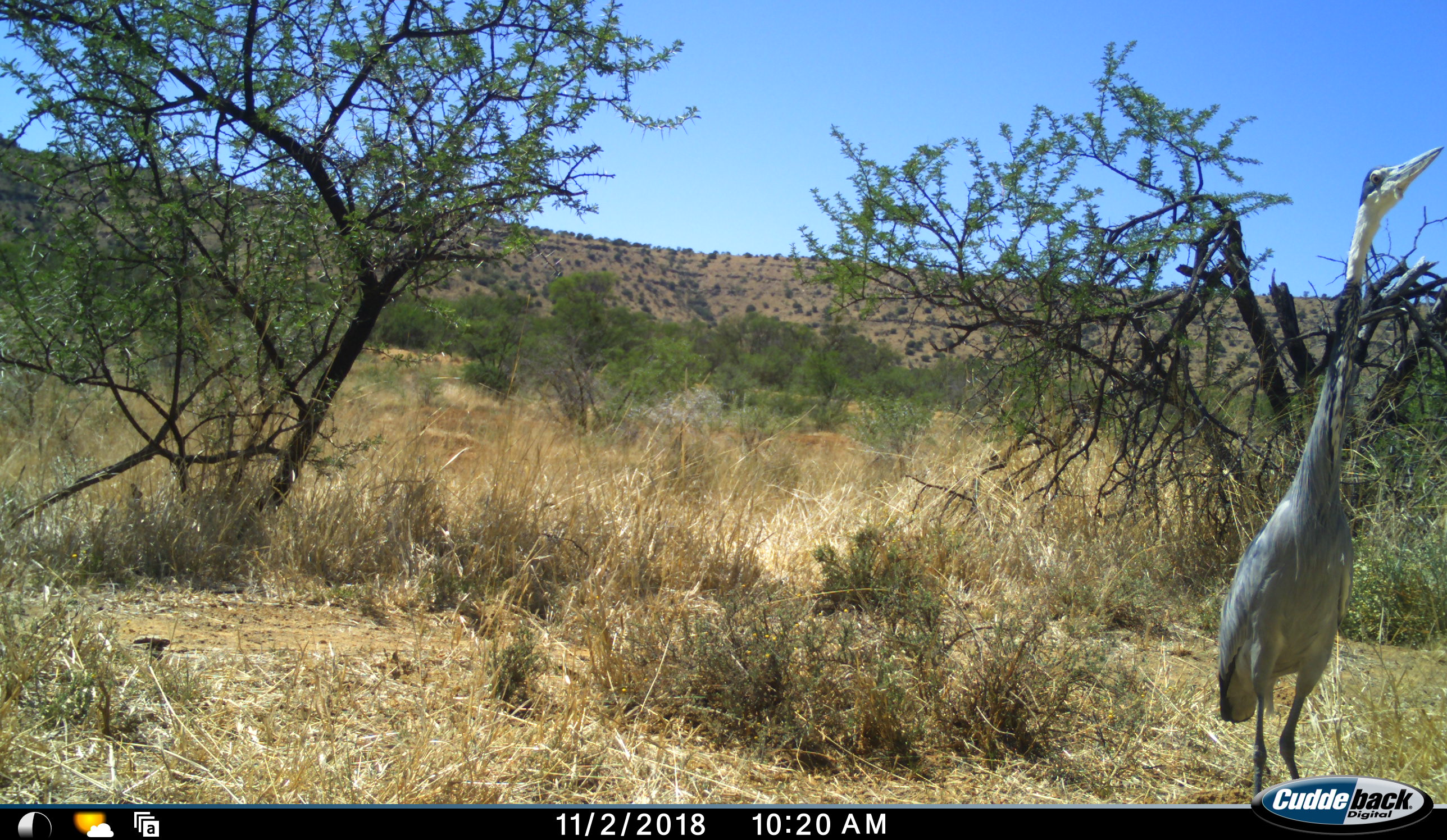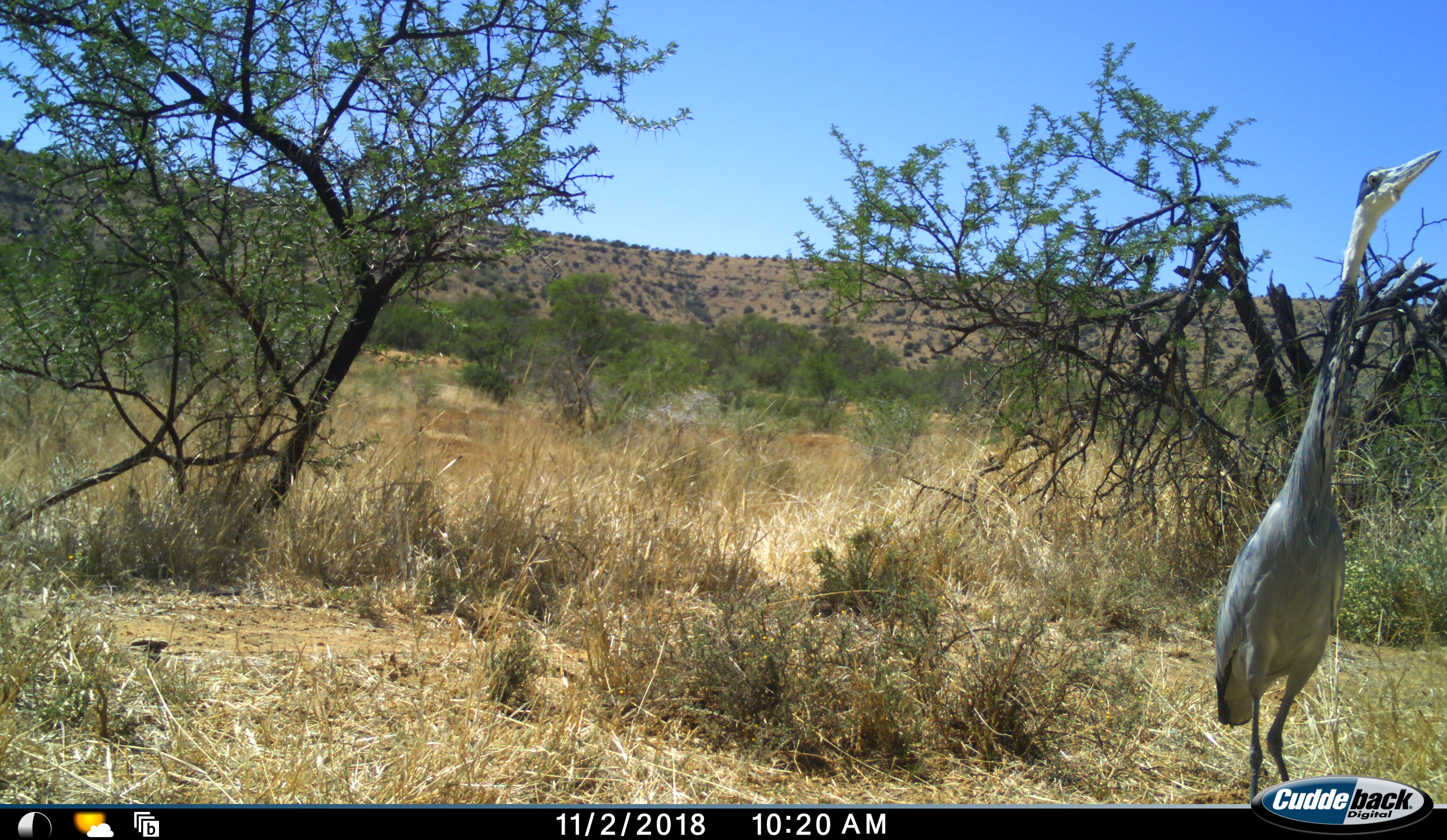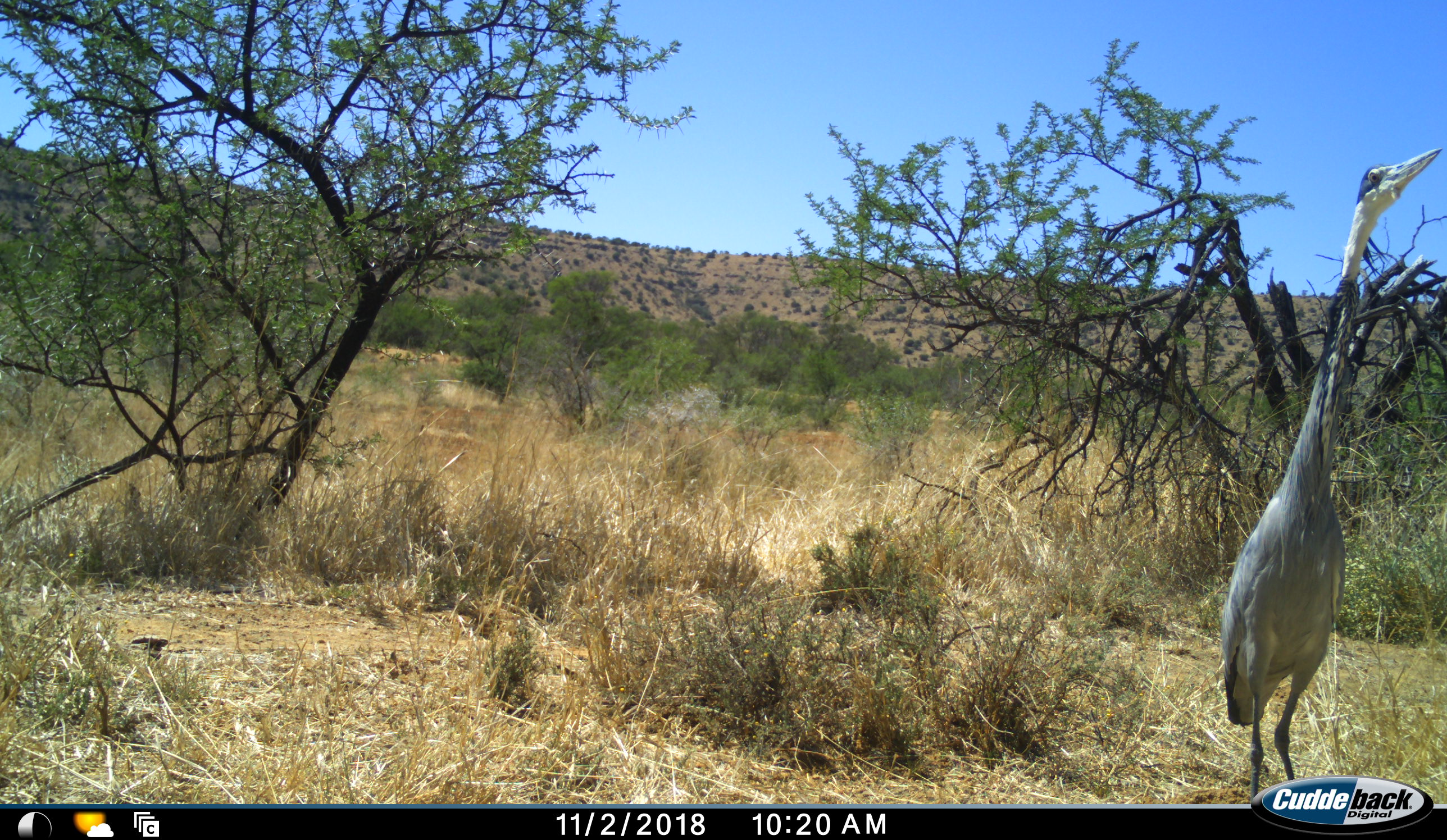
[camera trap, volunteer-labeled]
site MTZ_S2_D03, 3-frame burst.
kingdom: Animalia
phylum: Chordata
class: Aves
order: Gruiformes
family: Gruidae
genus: Anthropoides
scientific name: Anthropoides paradiseus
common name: blue crane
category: craneblue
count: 1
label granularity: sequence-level